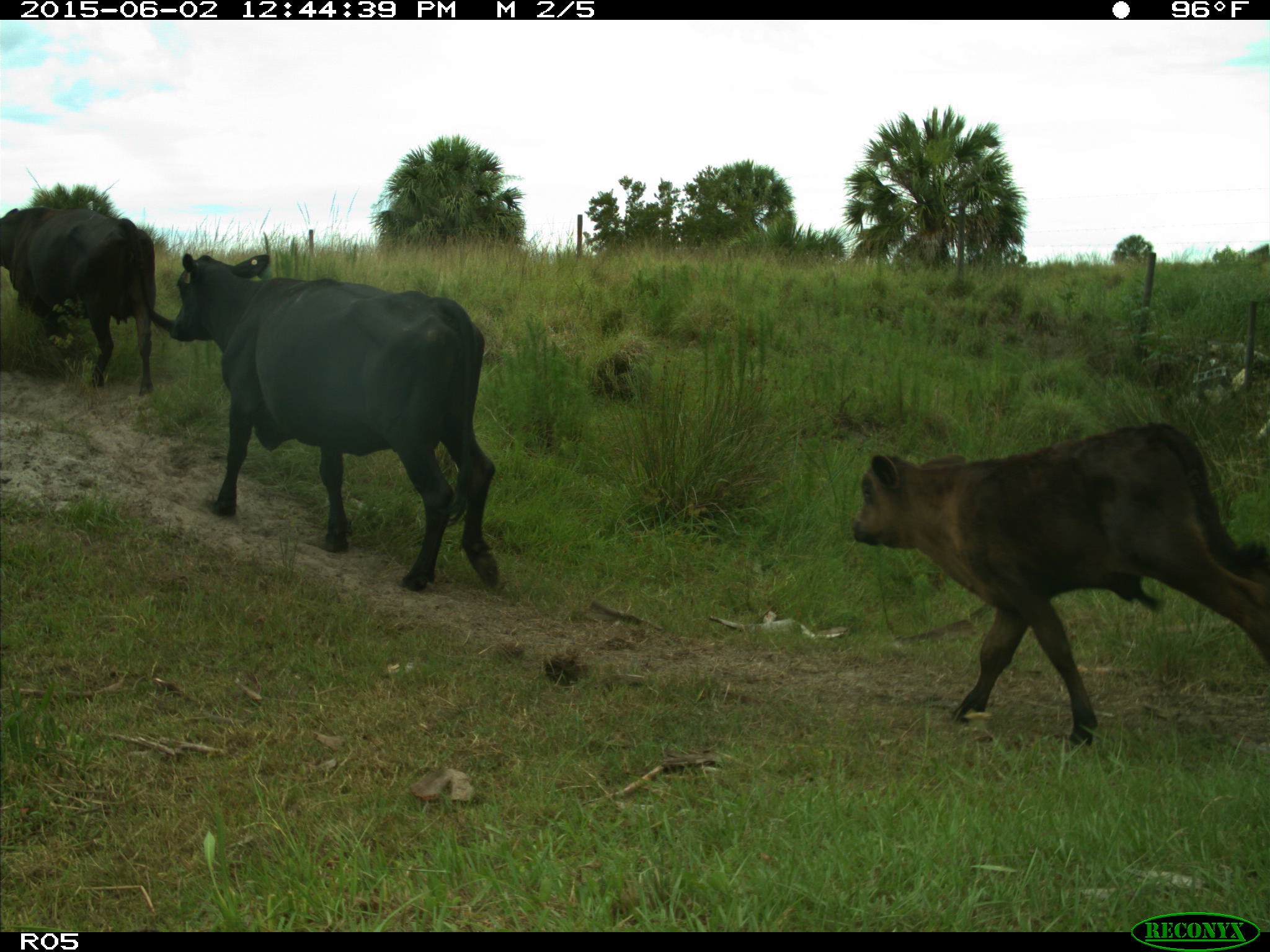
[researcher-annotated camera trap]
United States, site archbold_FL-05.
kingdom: Animalia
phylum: Chordata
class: Mammalia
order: Artiodactyla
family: Bovidae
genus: Bos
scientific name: Bos taurus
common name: domestic cow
Bos taurus (domestic cow).